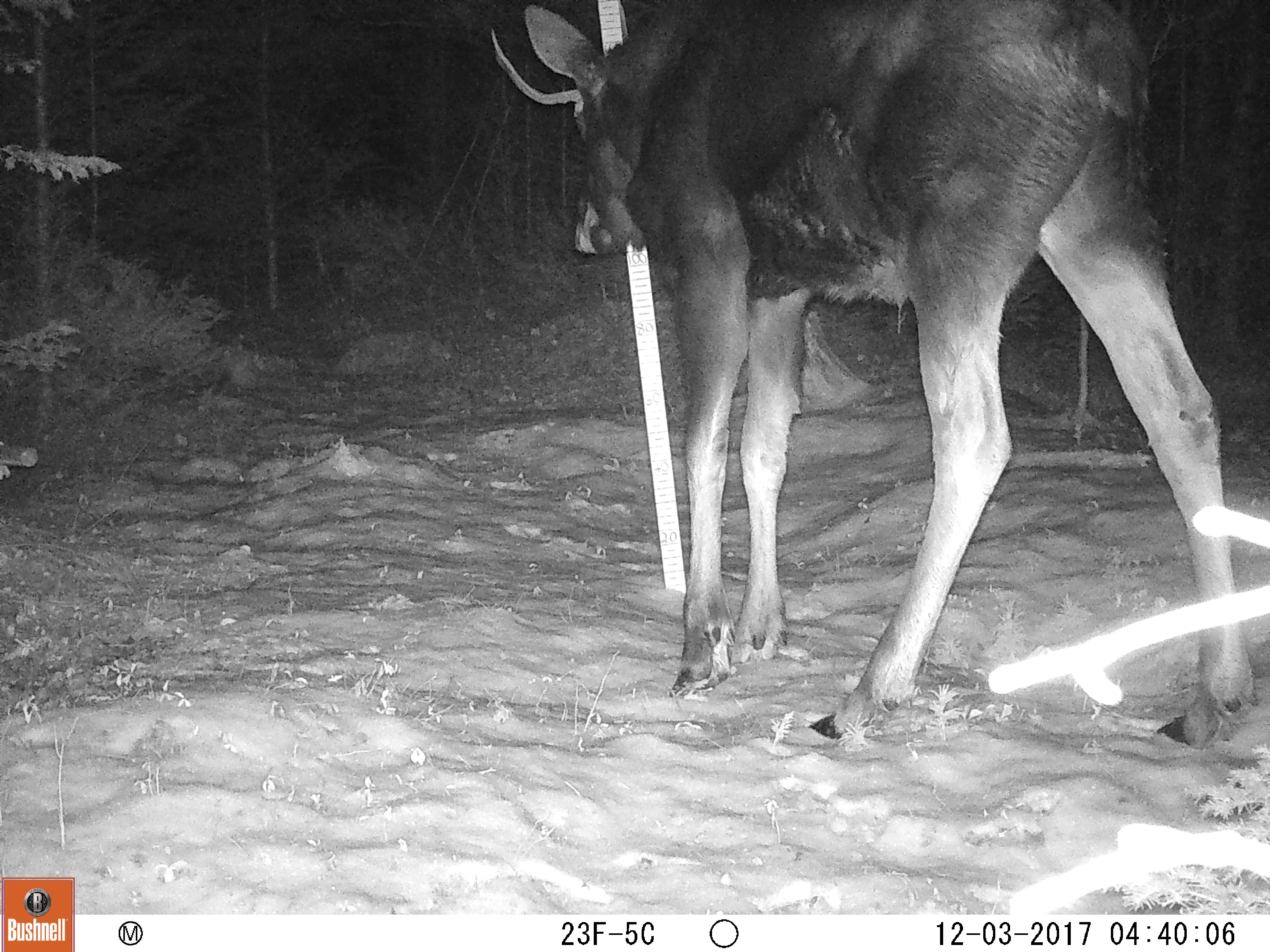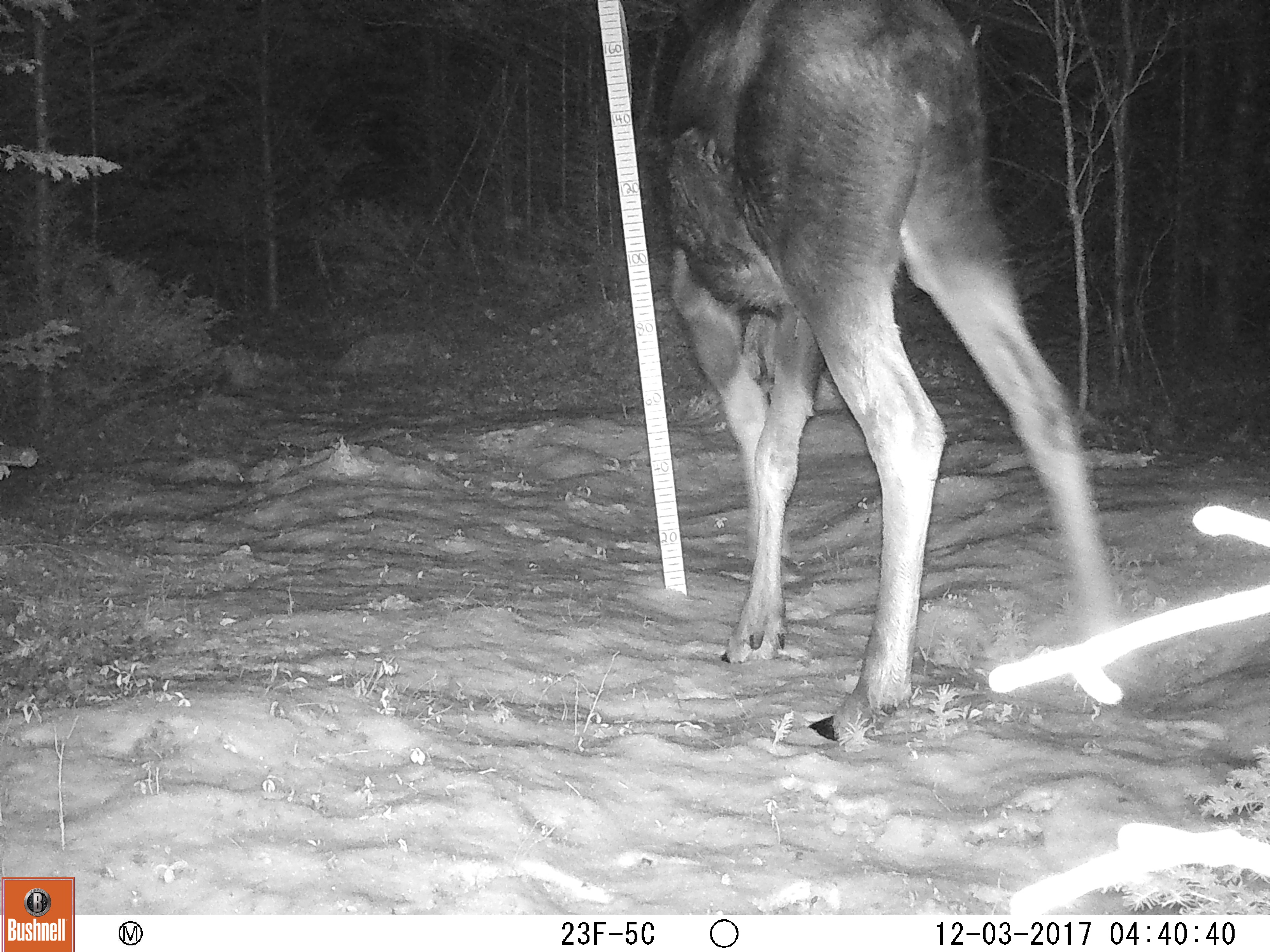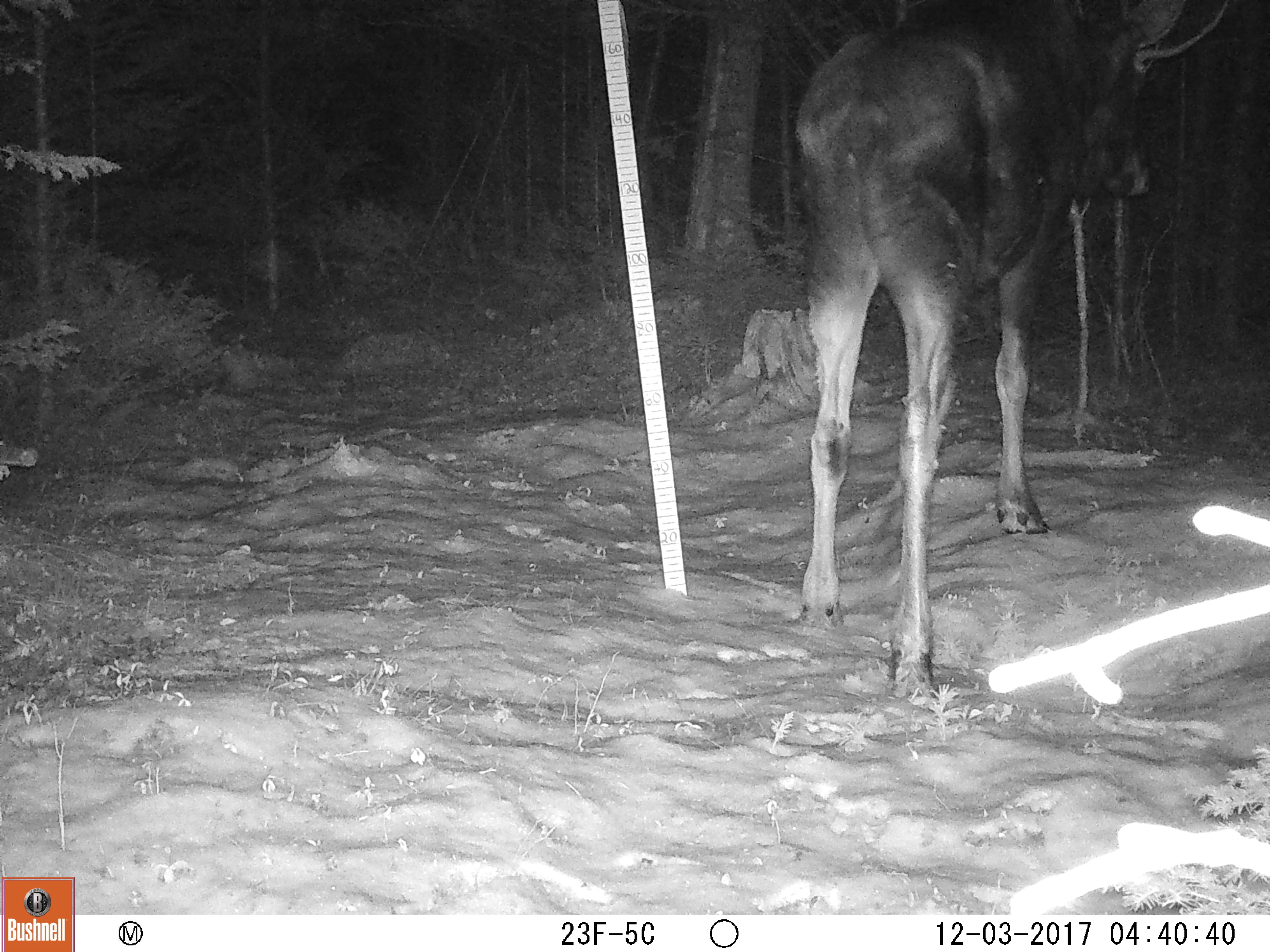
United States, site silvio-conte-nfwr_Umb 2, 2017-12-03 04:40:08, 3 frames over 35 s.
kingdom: Animalia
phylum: Chordata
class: Mammalia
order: Artiodactyla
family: Cervidae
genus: Alces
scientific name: Alces alces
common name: moose